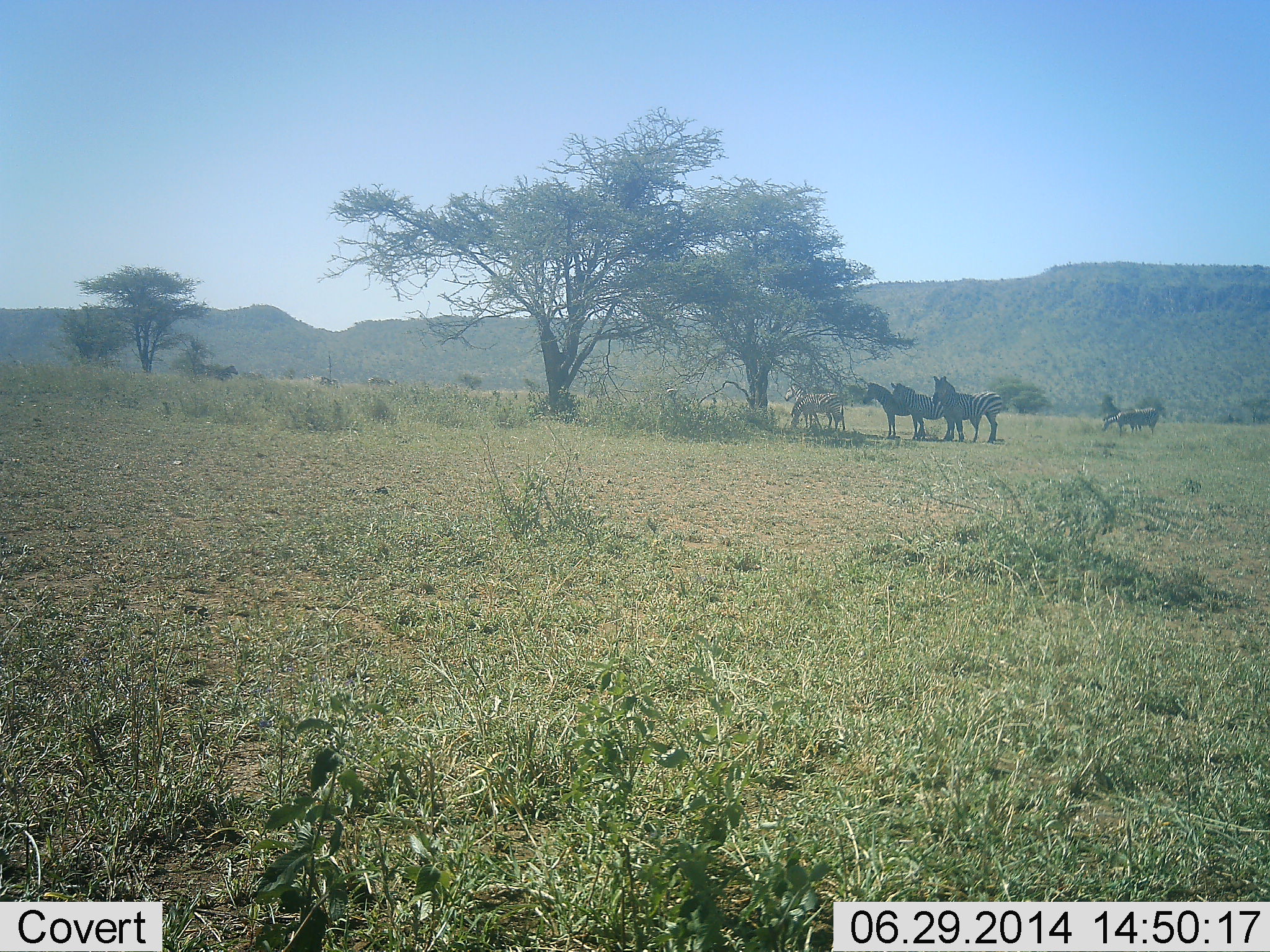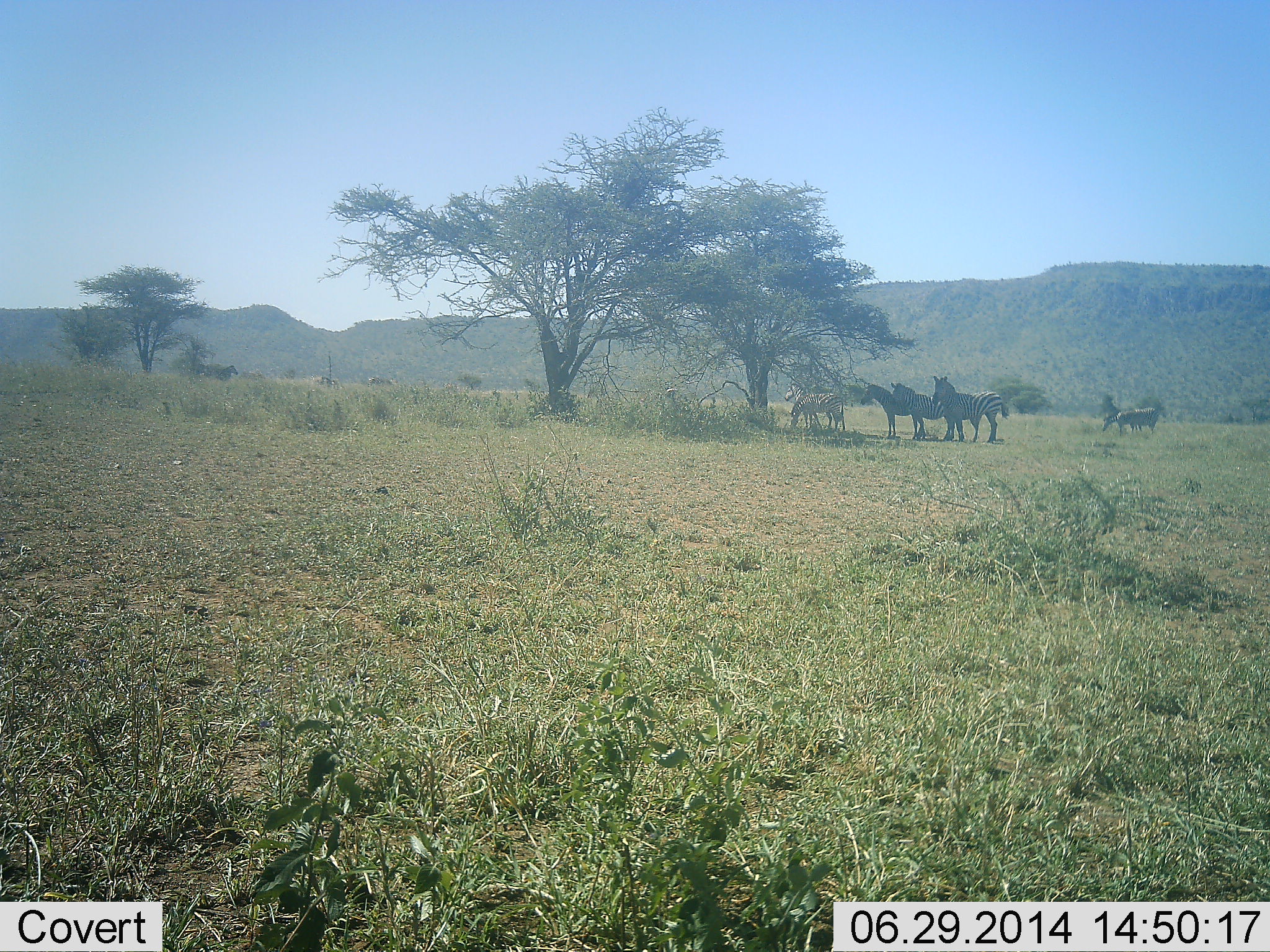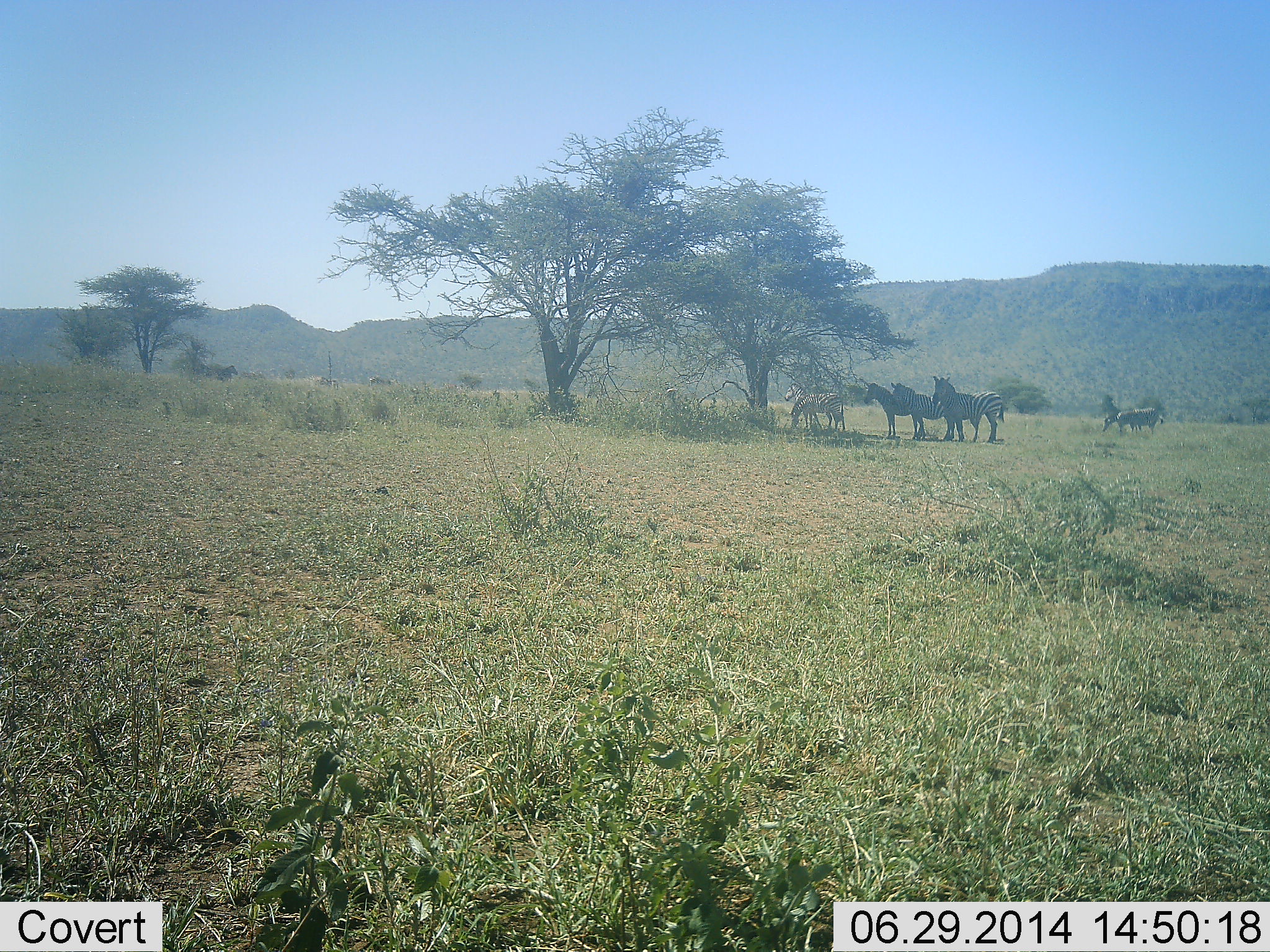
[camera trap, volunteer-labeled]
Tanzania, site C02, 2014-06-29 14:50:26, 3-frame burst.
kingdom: Animalia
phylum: Chordata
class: Mammalia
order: Perissodactyla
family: Equidae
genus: Equus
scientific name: Equus quagga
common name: plains zebra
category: zebra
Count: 5.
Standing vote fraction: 100%.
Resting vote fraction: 10%.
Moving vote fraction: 0%.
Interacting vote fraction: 0%.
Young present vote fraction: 0%.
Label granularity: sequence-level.